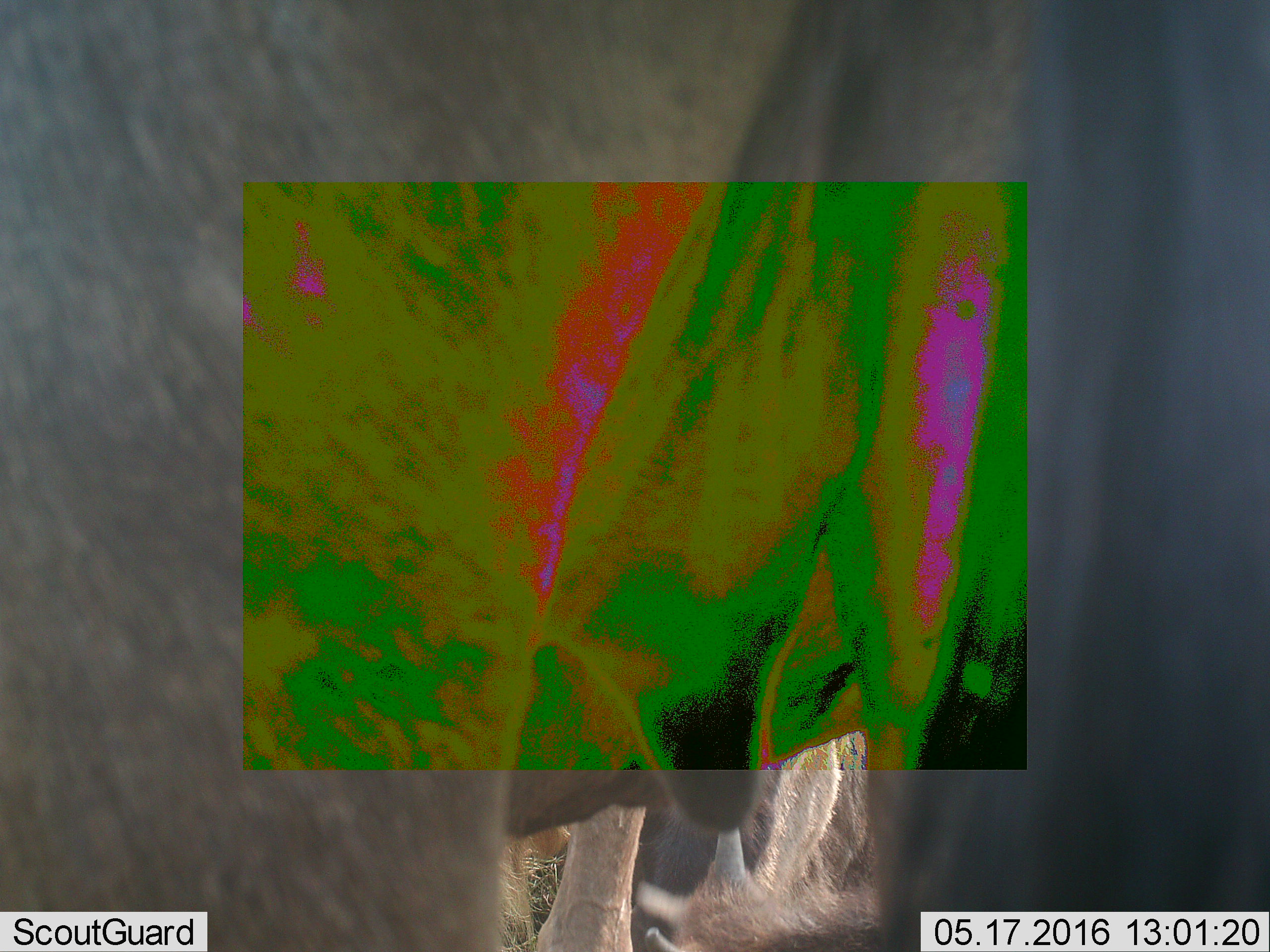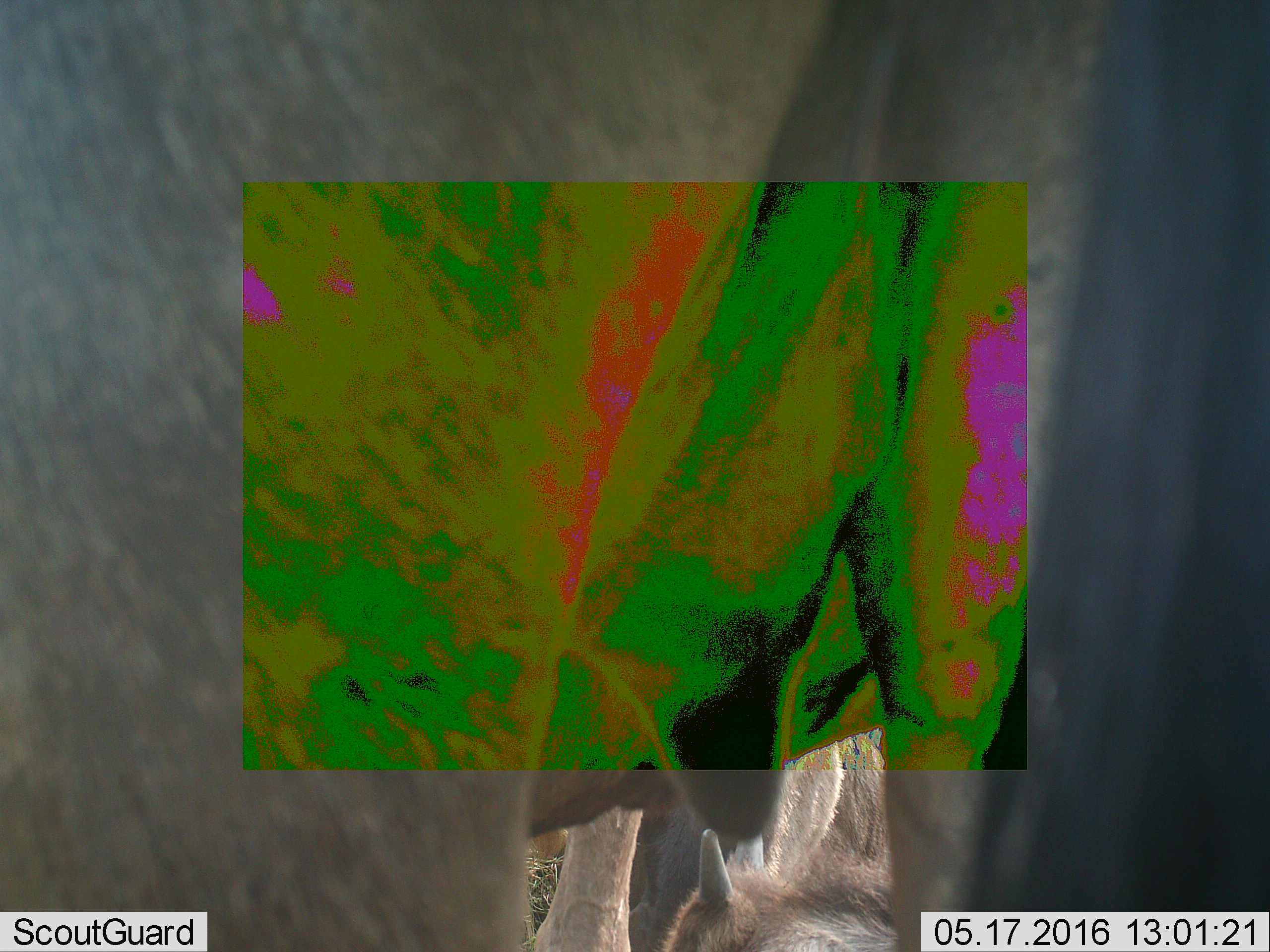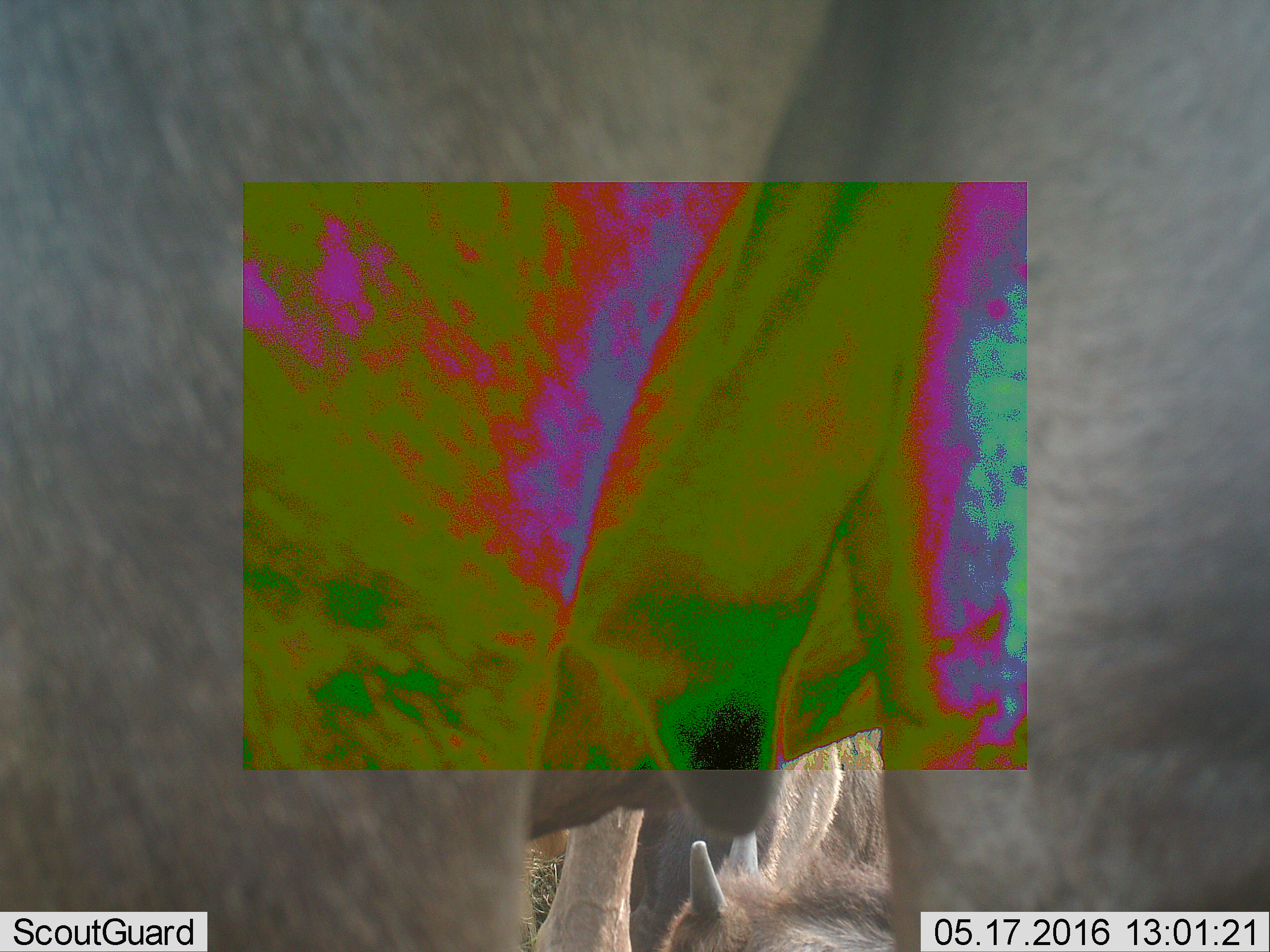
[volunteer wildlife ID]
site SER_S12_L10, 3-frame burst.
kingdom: Animalia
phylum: Chordata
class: Mammalia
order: Artiodactyla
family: Bovidae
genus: Connochaetes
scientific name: Connochaetes taurinus taurinus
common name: blue wildebeest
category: wildebeestblue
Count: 4.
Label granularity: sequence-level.